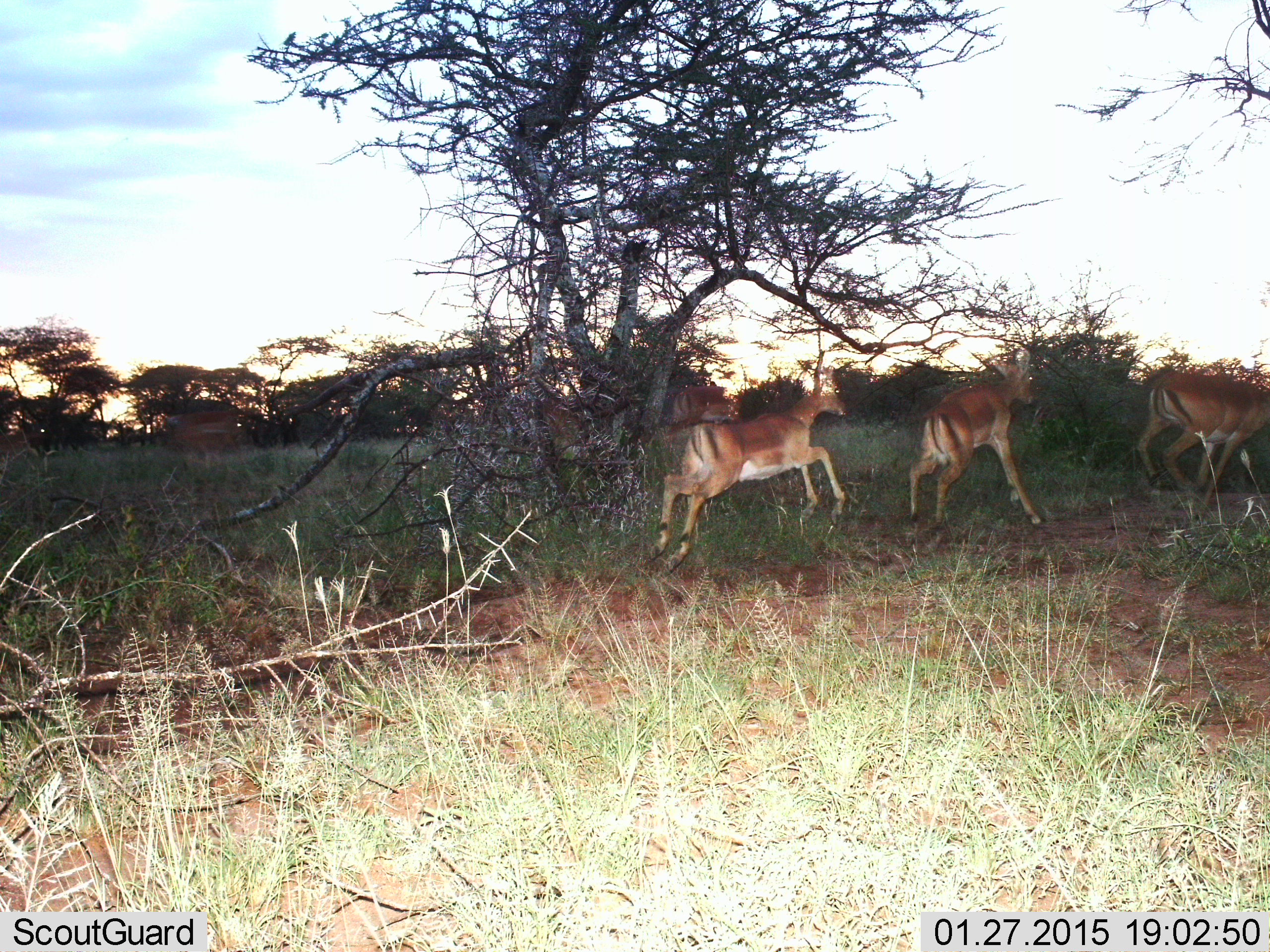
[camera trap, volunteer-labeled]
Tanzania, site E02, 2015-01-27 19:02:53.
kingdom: Animalia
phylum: Chordata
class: Mammalia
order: Artiodactyla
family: Bovidae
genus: Aepyceros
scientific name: Aepyceros melampus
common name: impala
Impala (Aepyceros melampus), count 3. Behavior (volunteer vote fractions): standing 20%, resting 0%, moving 100%, interacting 0%. Young present (vote fraction): 0%. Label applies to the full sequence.